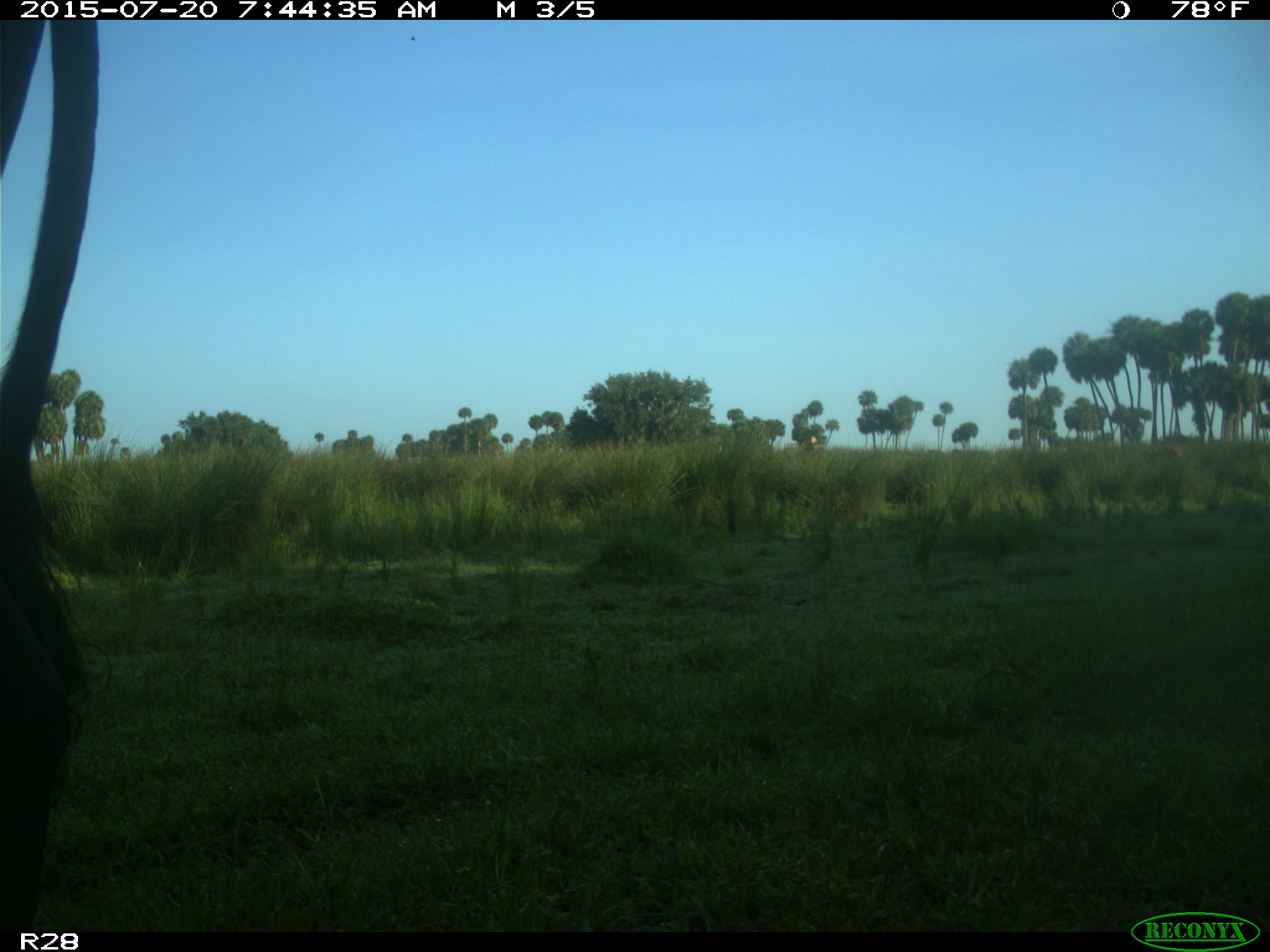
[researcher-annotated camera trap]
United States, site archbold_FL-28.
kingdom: Animalia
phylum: Chordata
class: Mammalia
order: Artiodactyla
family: Bovidae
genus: Bos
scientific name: Bos taurus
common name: domestic cow